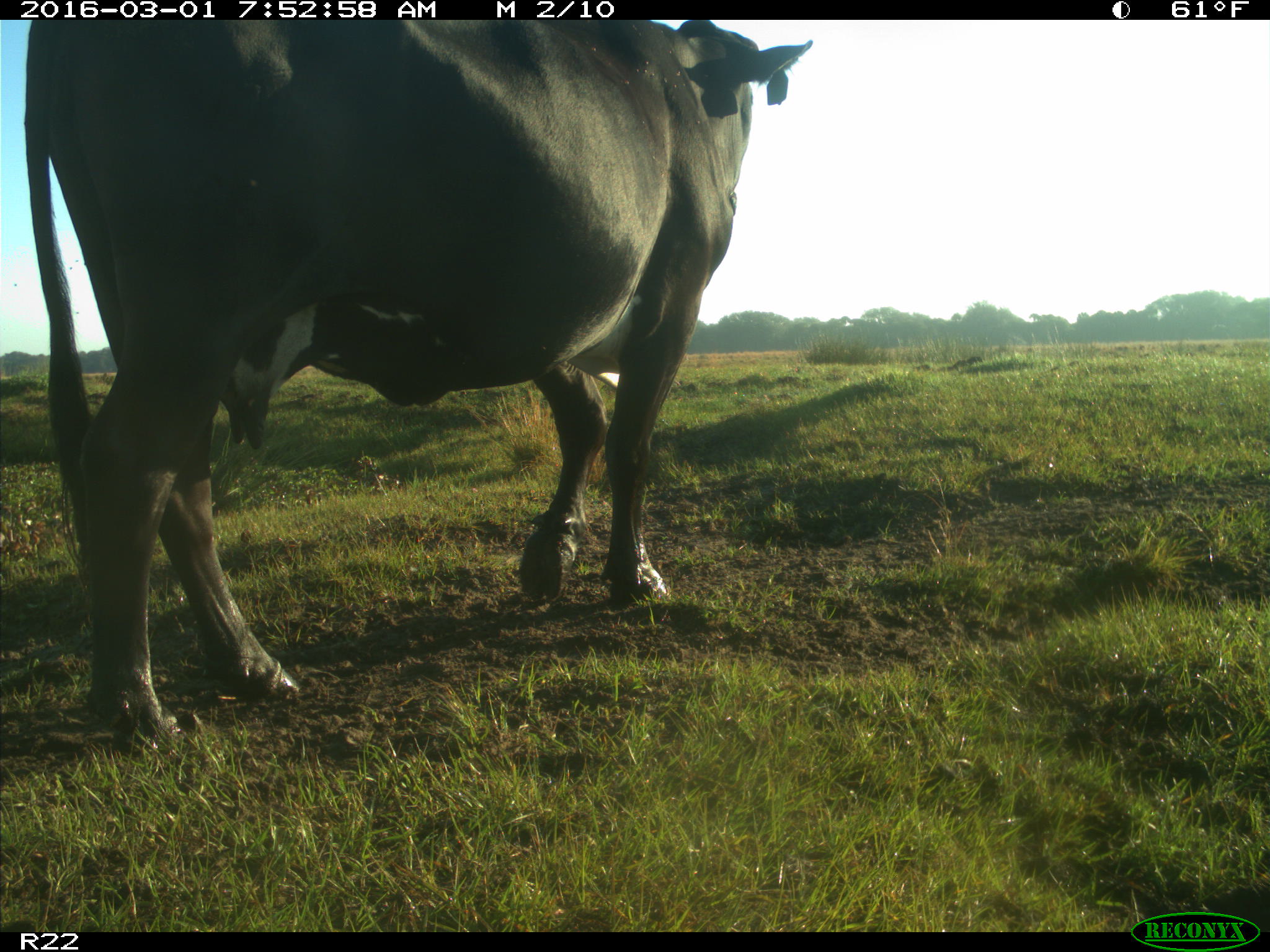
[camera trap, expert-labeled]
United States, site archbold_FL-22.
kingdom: Animalia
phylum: Chordata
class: Mammalia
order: Artiodactyla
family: Bovidae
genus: Bos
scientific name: Bos taurus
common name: domestic cow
Bos taurus (domestic cow).